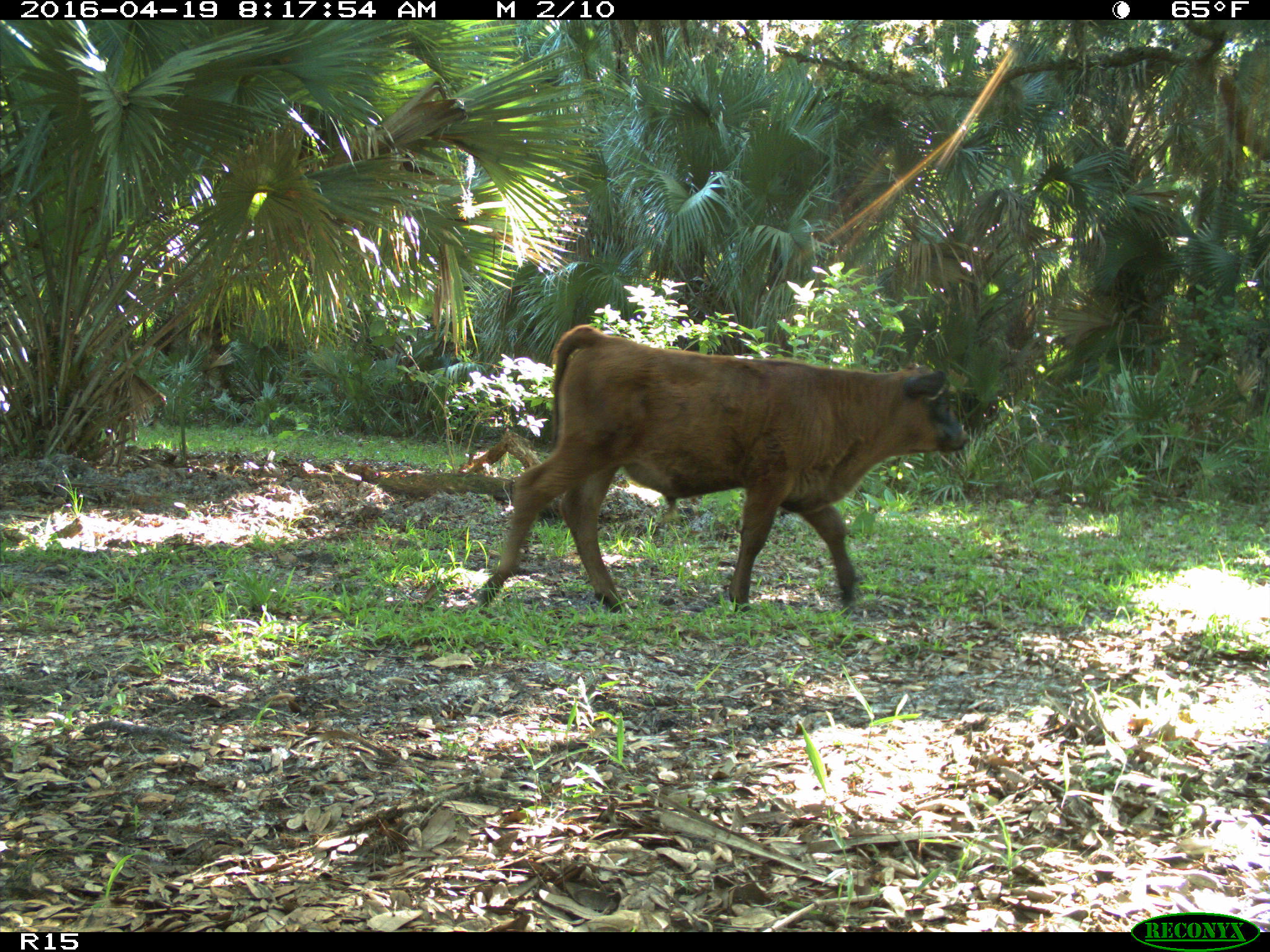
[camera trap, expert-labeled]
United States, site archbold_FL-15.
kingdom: Animalia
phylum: Chordata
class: Mammalia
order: Artiodactyla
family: Bovidae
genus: Bos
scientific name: Bos taurus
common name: domestic cow